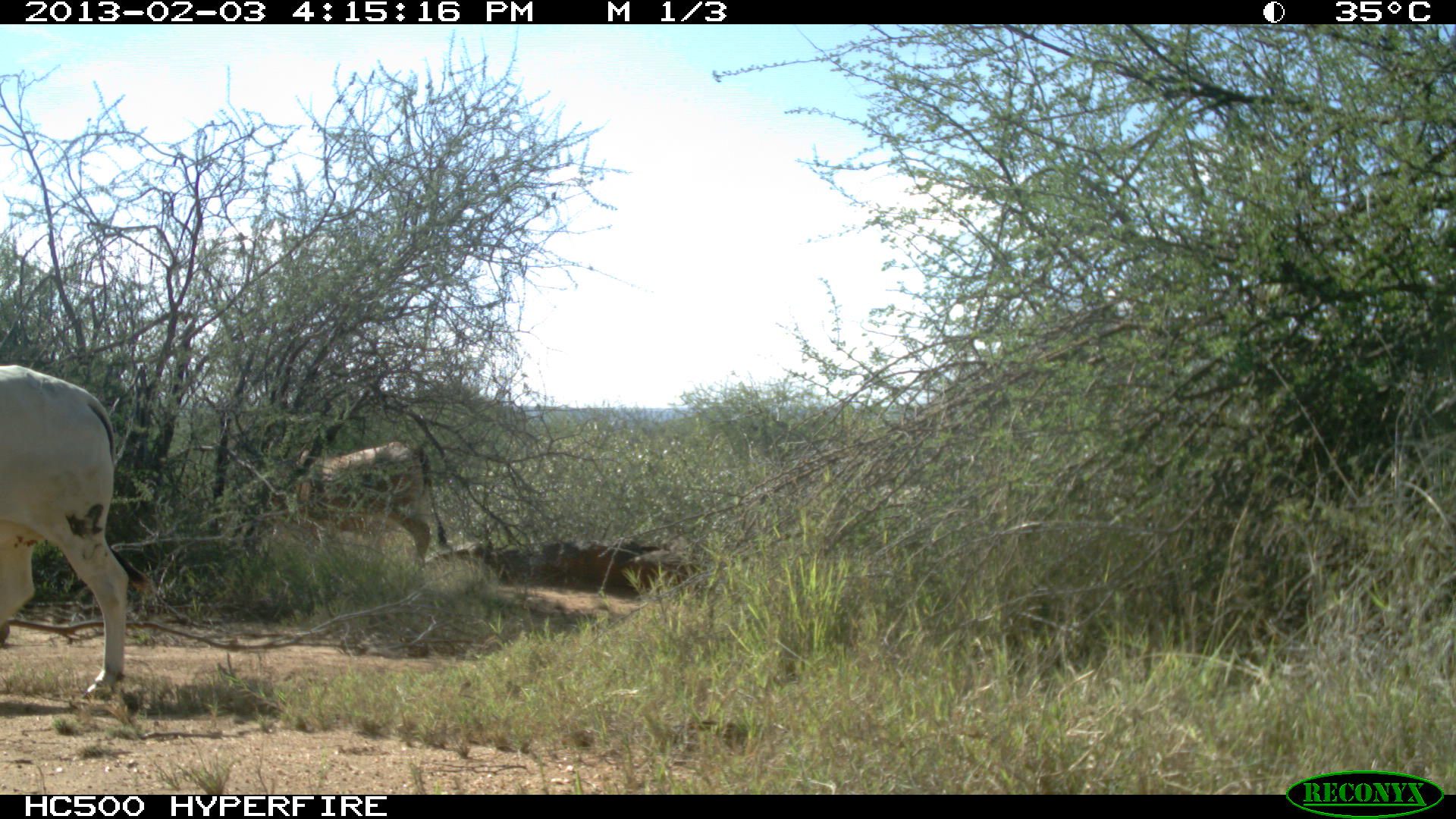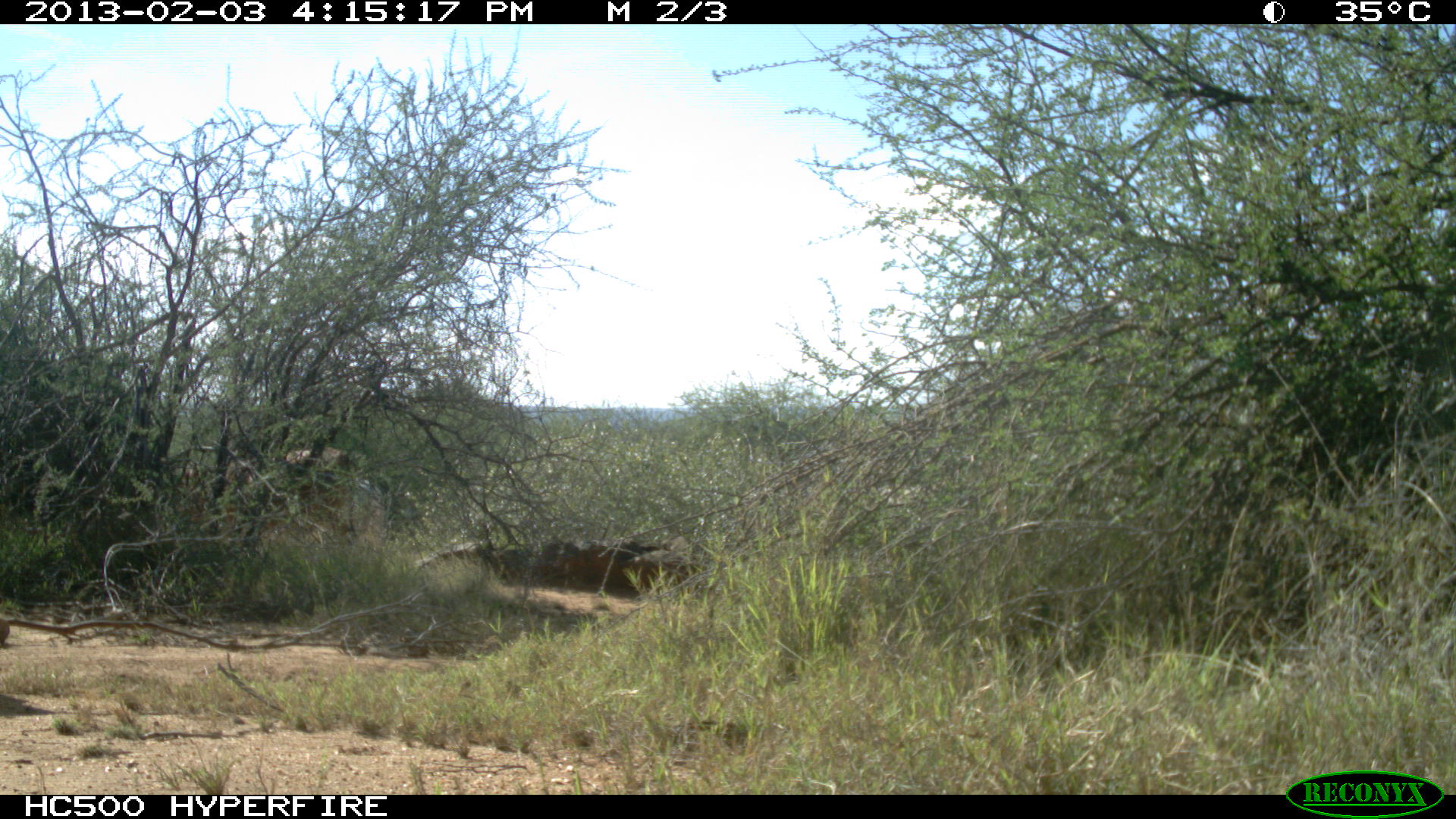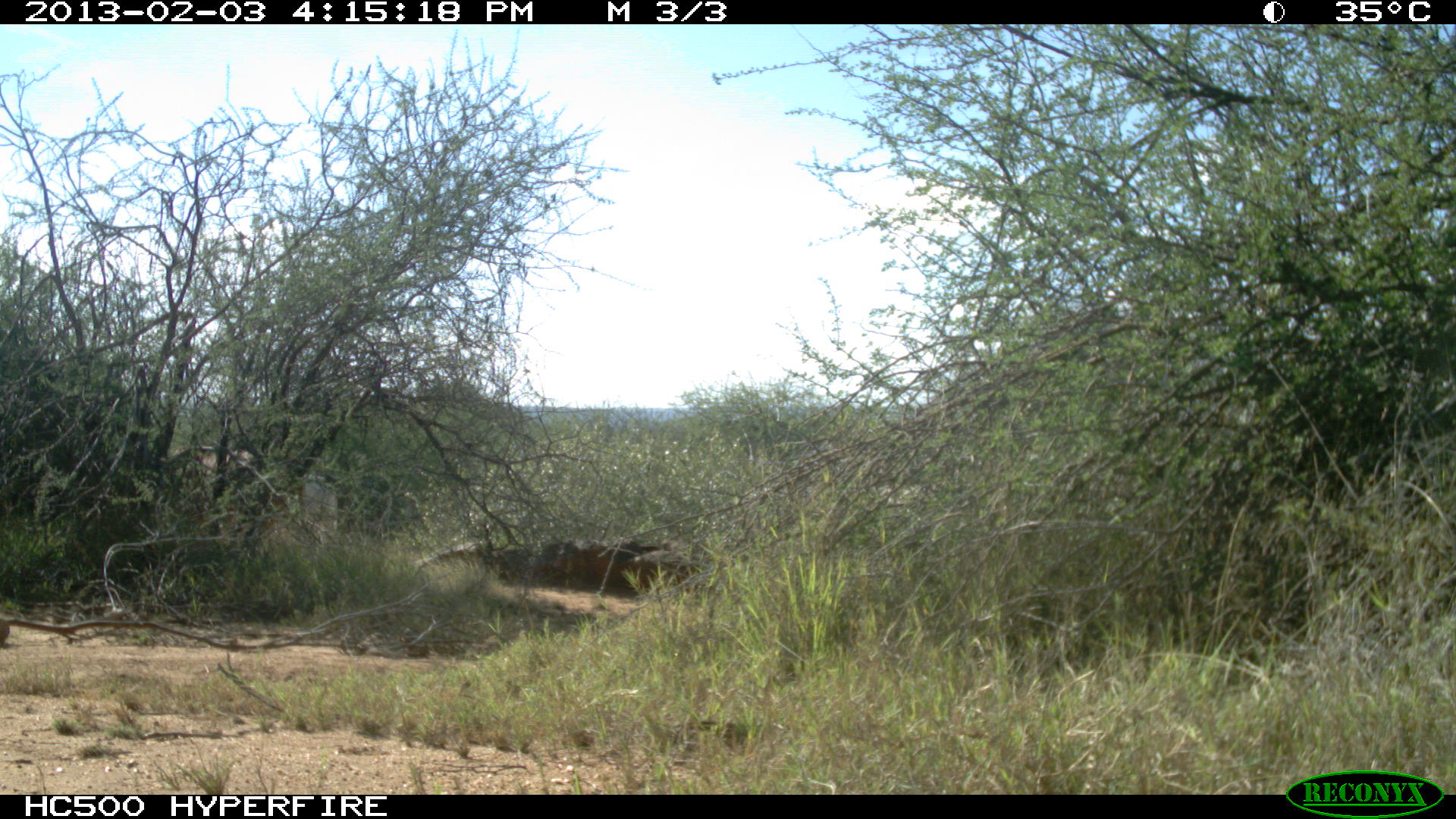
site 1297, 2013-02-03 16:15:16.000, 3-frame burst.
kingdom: Animalia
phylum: Chordata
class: Mammalia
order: Artiodactyla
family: Bovidae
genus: Bos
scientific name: Bos taurus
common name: domestic cattle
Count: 2.